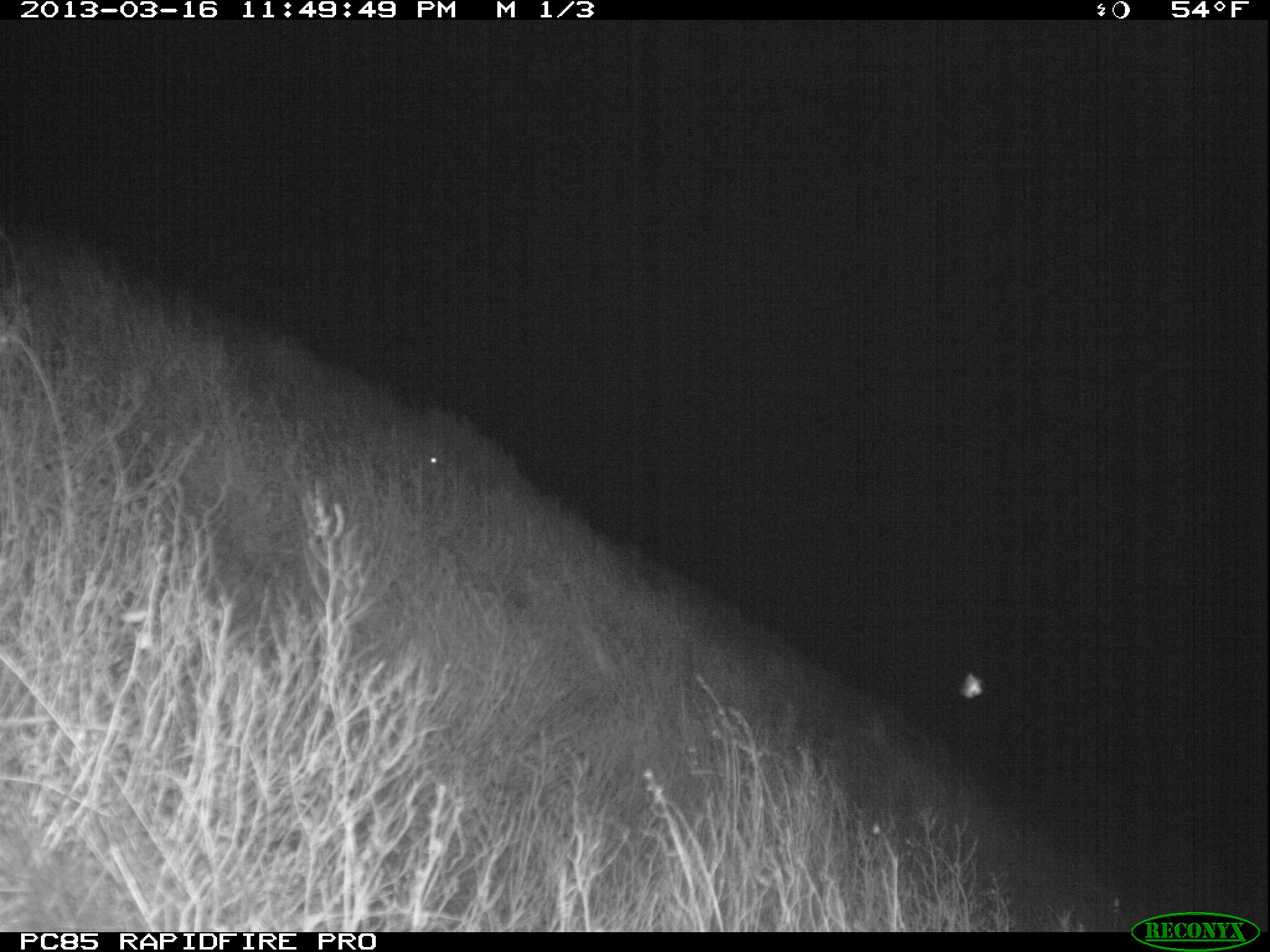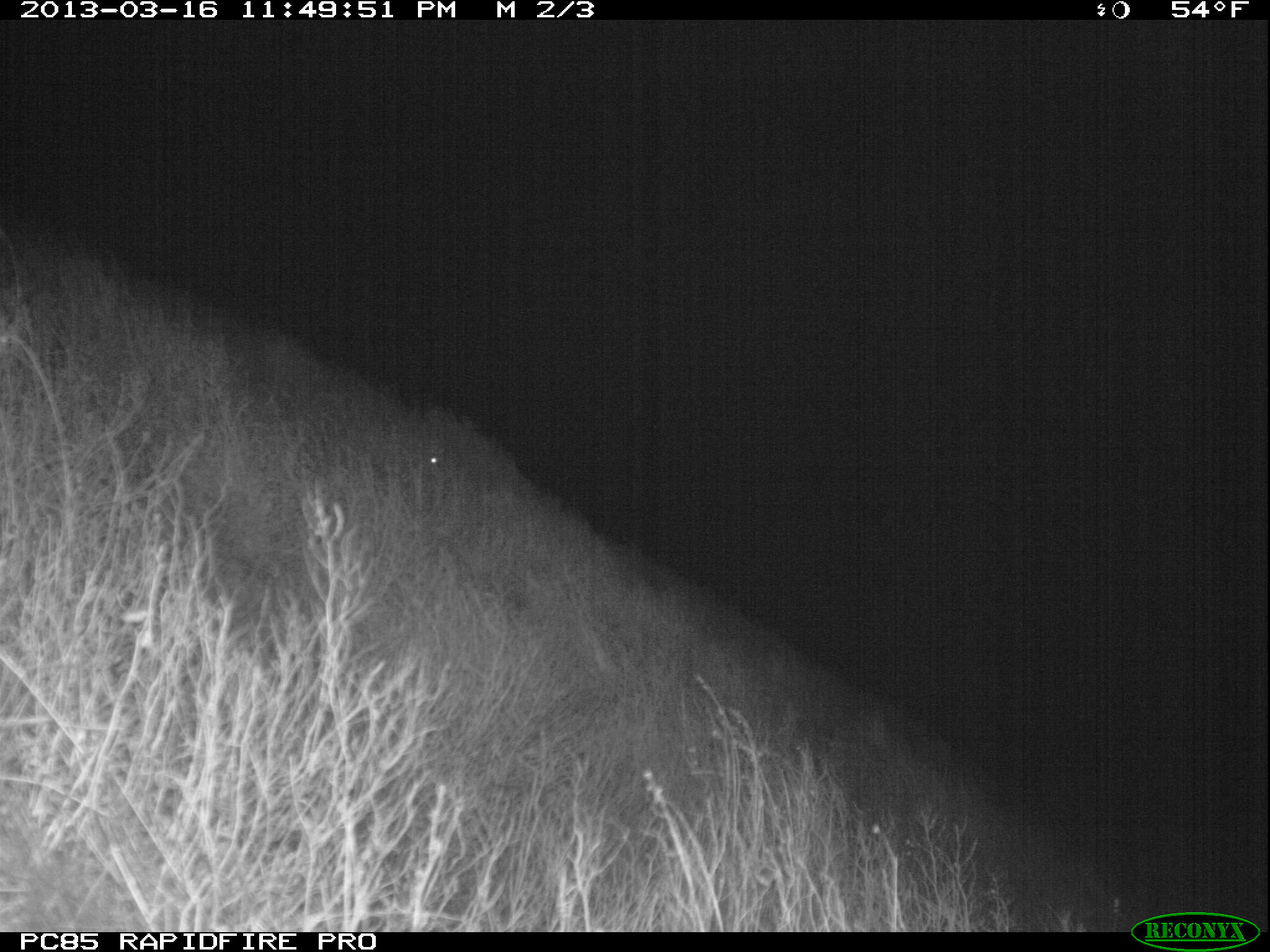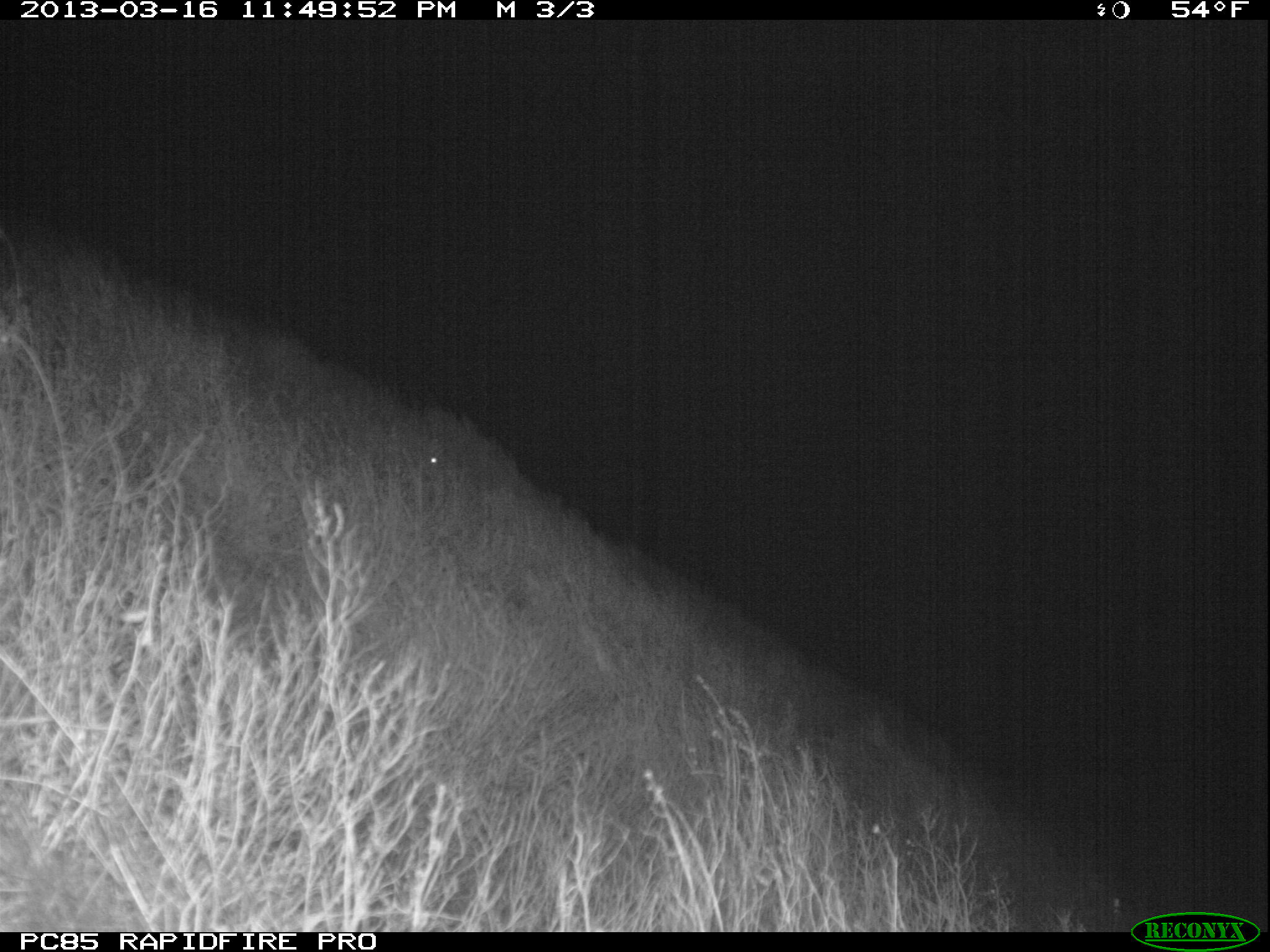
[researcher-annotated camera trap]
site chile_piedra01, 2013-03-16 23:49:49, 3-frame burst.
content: unidentified animal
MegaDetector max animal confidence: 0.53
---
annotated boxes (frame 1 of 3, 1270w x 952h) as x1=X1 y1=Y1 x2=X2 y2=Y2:
unknown: x1=956 y1=671 x2=980 y2=695